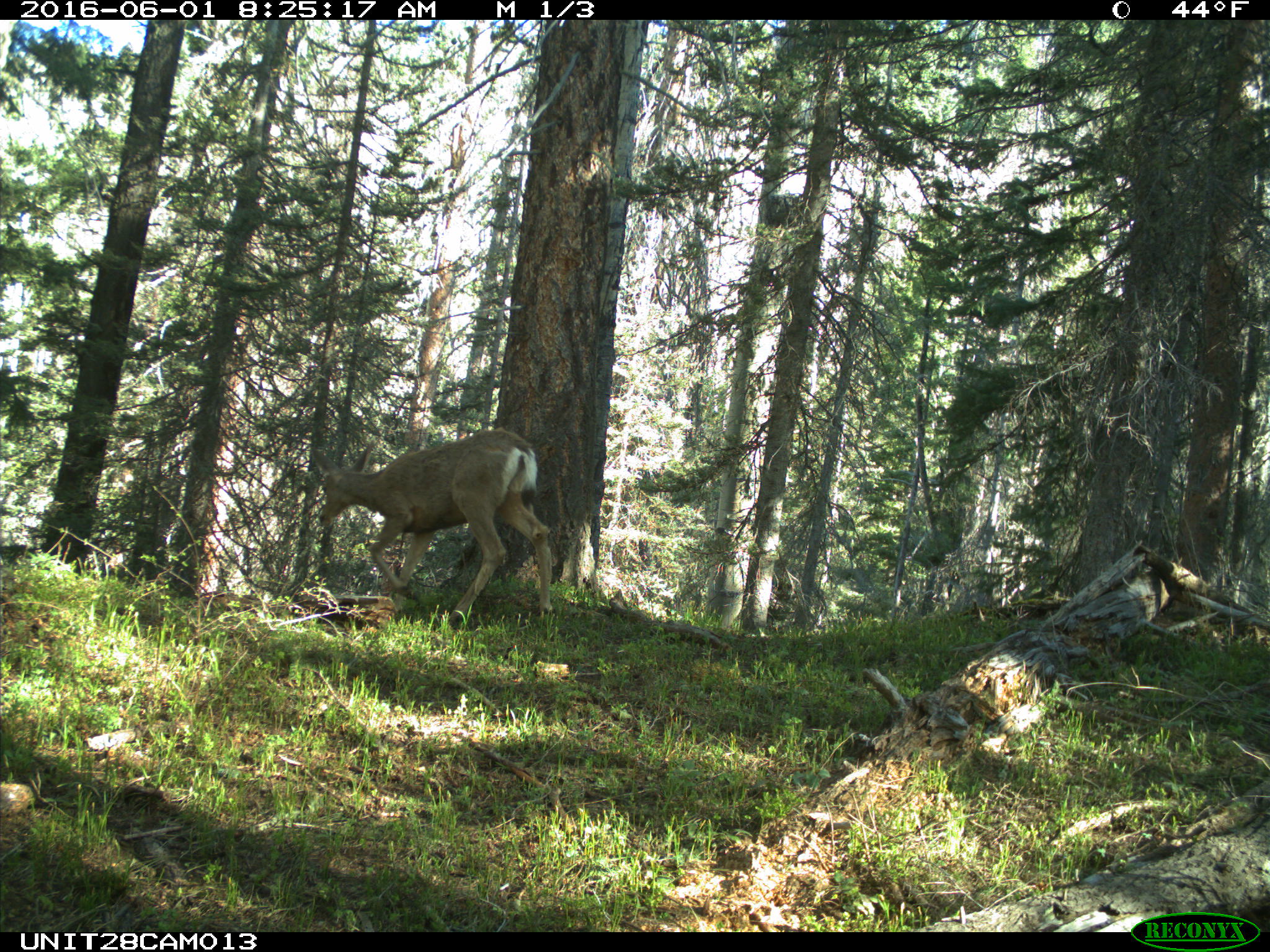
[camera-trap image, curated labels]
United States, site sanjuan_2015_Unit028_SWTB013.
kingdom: Animalia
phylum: Chordata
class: Mammalia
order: Artiodactyla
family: Cervidae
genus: Odocoileus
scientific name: Odocoileus hemionus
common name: mule deer